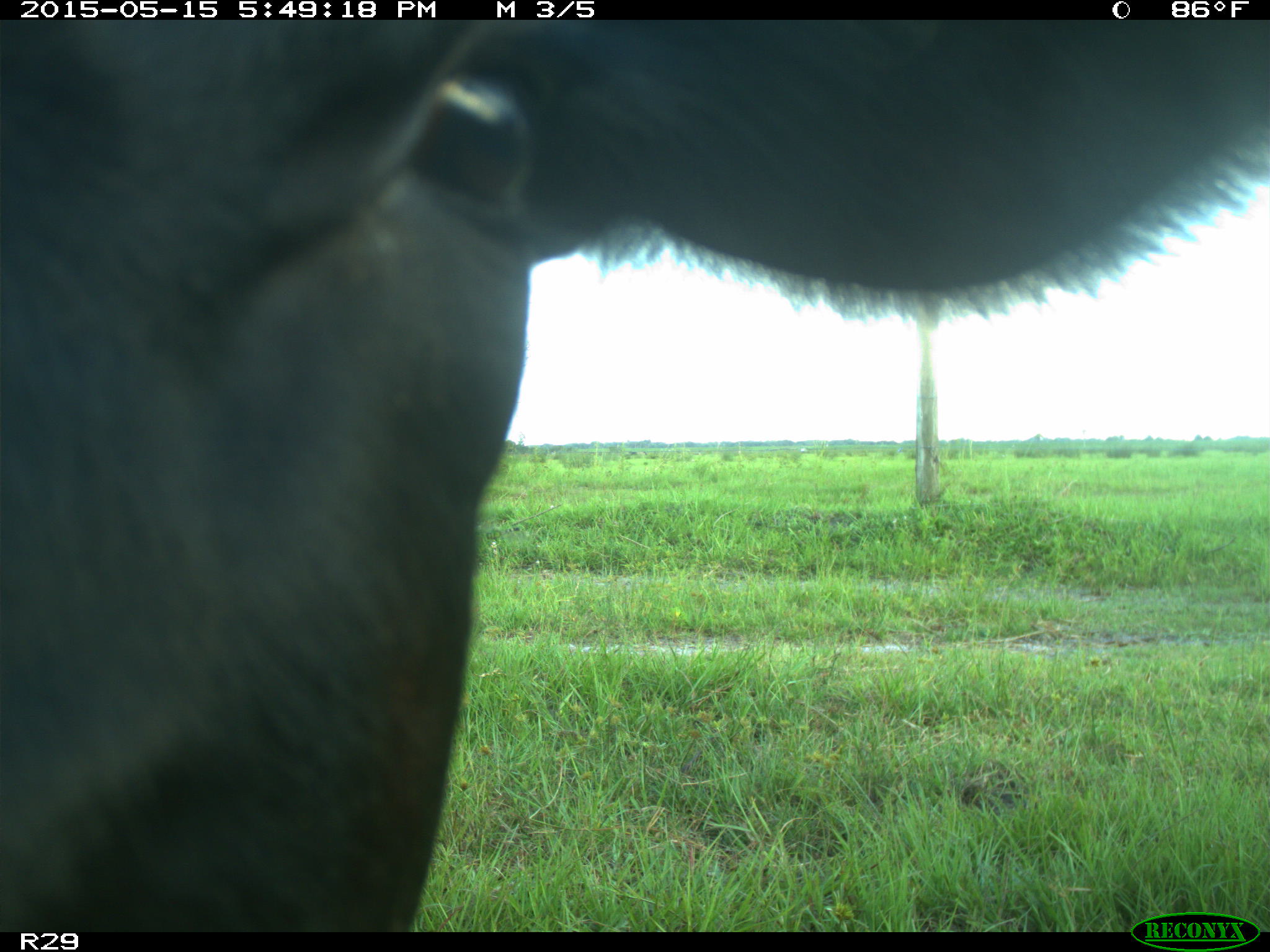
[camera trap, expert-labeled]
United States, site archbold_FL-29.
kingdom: Animalia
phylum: Chordata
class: Mammalia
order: Artiodactyla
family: Bovidae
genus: Bos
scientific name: Bos taurus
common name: domestic cow